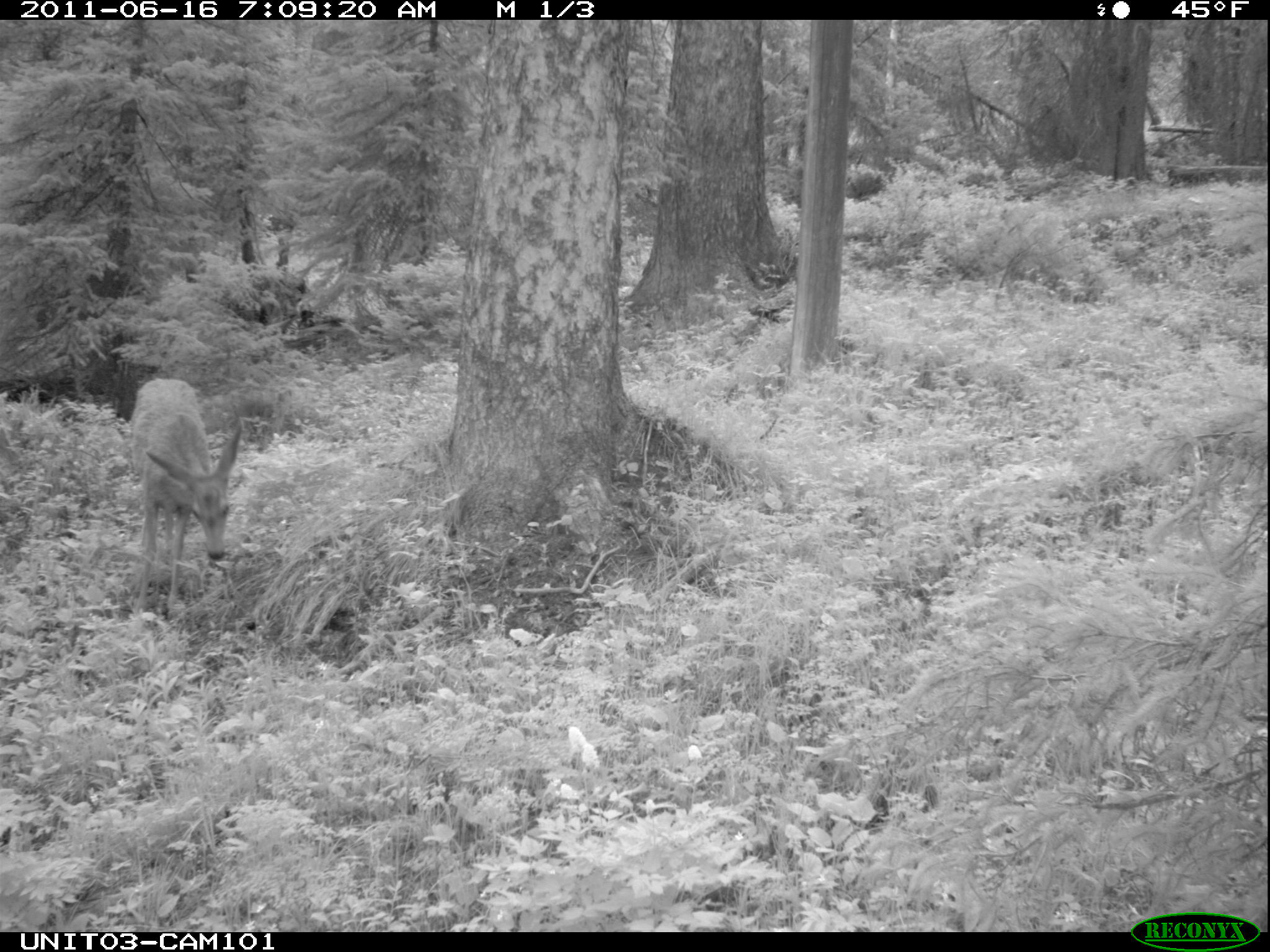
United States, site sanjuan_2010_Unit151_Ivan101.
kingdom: Animalia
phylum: Chordata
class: Mammalia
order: Artiodactyla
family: Cervidae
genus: Odocoileus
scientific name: Odocoileus hemionus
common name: mule deer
Odocoileus hemionus (mule deer).